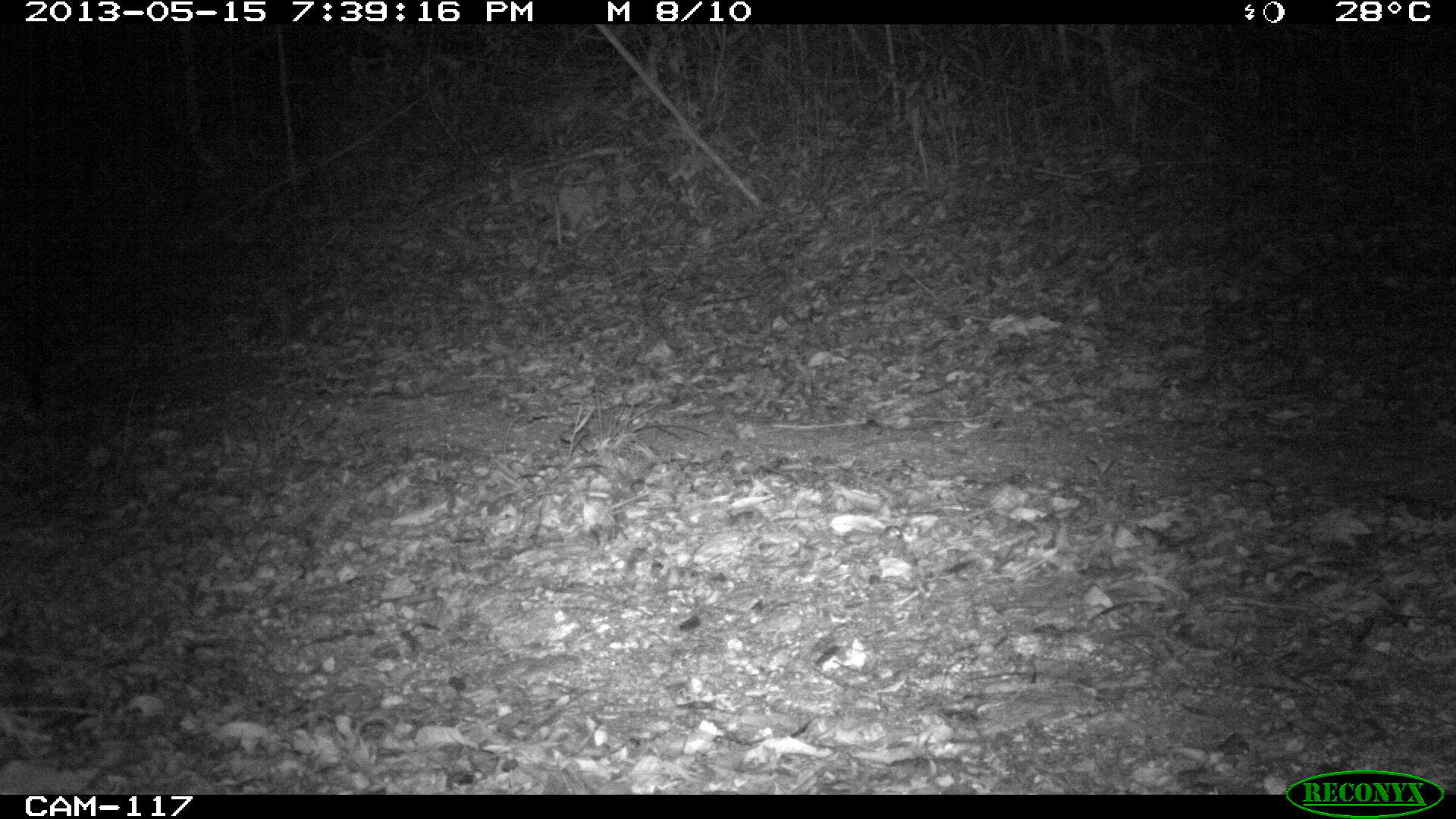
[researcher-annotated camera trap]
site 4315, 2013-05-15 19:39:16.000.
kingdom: Animalia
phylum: Chordata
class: Mammalia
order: Carnivora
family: Felidae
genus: Leopardus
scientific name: Leopardus pardalis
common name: ocelot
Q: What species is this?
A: Leopardus pardalis (ocelot).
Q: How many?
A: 1.